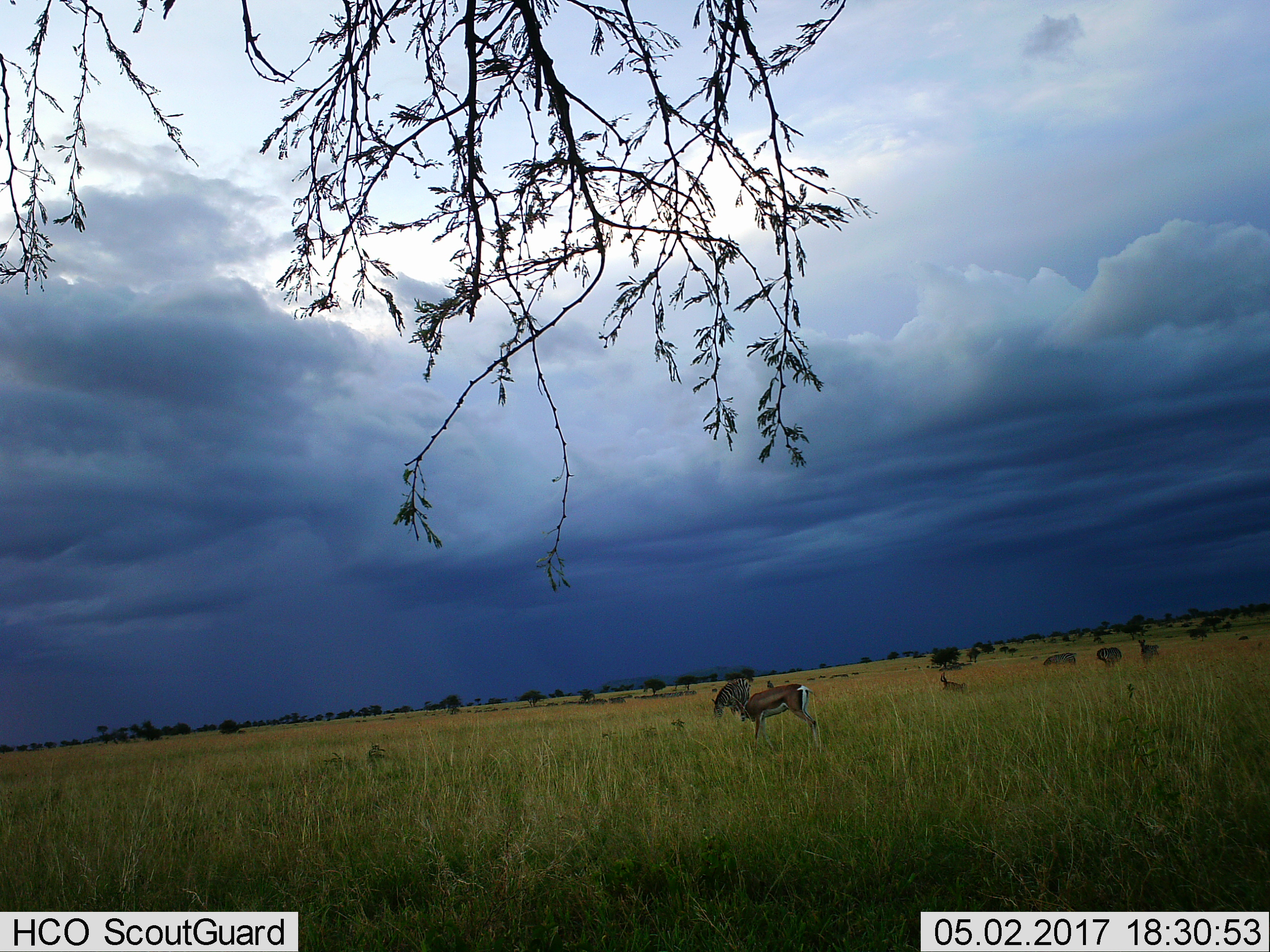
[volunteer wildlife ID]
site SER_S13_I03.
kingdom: Animalia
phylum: Chordata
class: Mammalia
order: Artiodactyla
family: Bovidae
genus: Eudorcas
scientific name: Eudorcas thomsonii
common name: thomson's gazelle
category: gazellethomsons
Gazellethomsons (thomson's gazelle) (Eudorcas thomsonii), count 3. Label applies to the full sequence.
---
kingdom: Animalia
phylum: Chordata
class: Mammalia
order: Perissodactyla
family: Equidae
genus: Equus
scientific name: Equus quagga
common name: plains zebra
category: zebraplains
Zebraplains (plains zebra) (Equus quagga), count 4. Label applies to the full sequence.